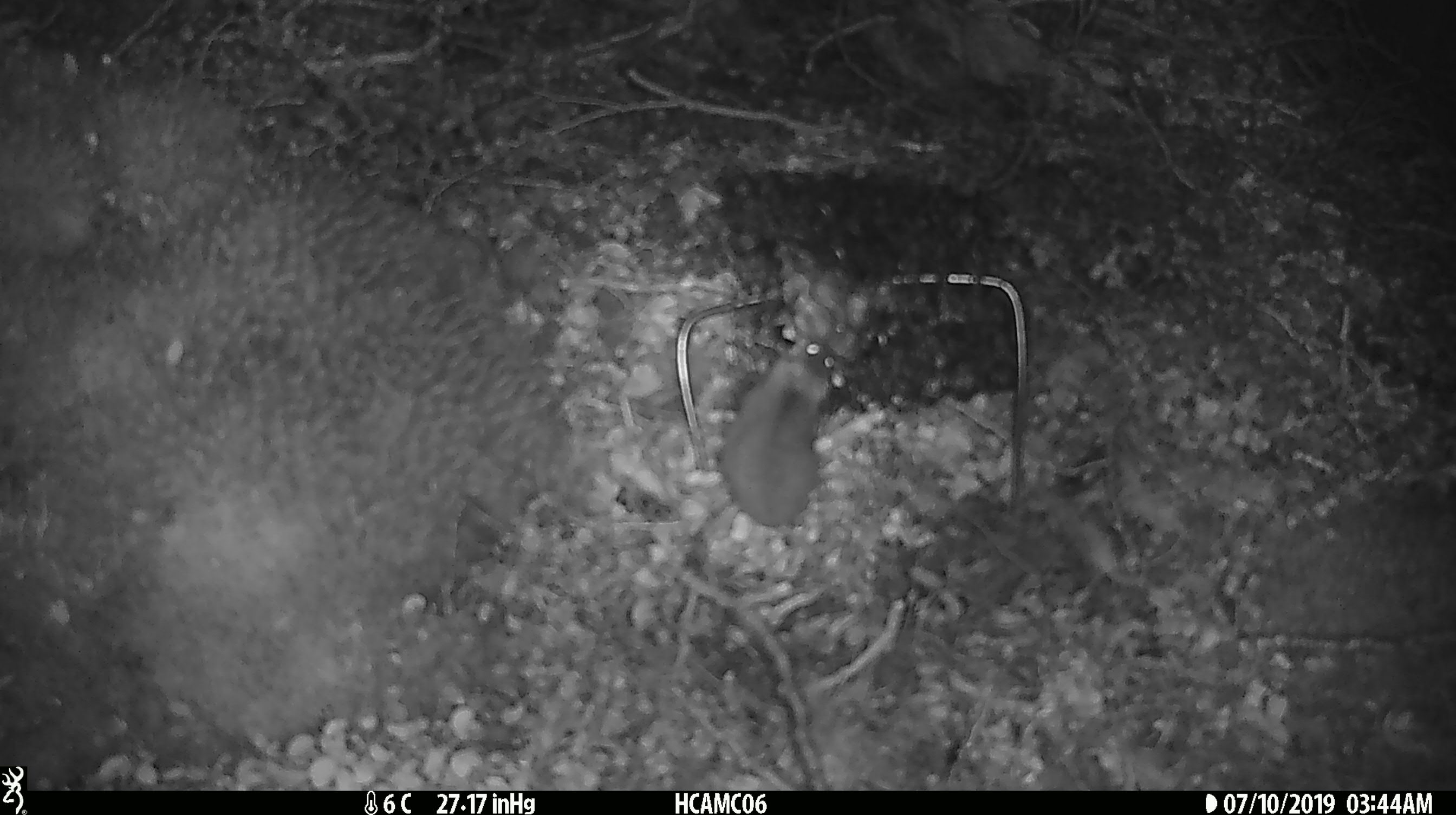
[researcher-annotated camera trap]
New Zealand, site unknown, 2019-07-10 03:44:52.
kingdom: Animalia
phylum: Chordata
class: Mammalia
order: Rodentia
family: Muridae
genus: Mus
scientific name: Mus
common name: mouse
Mouse (Mus).